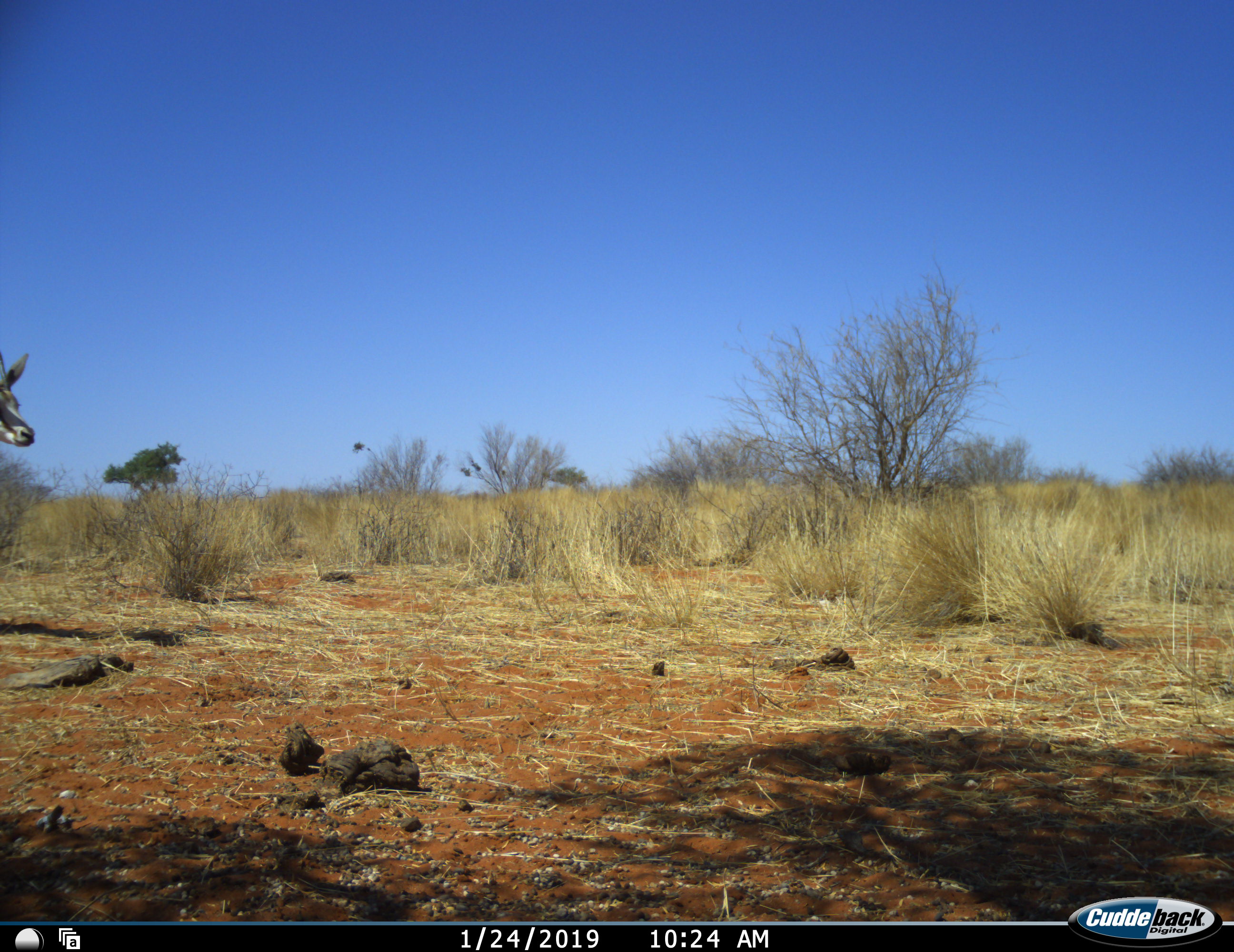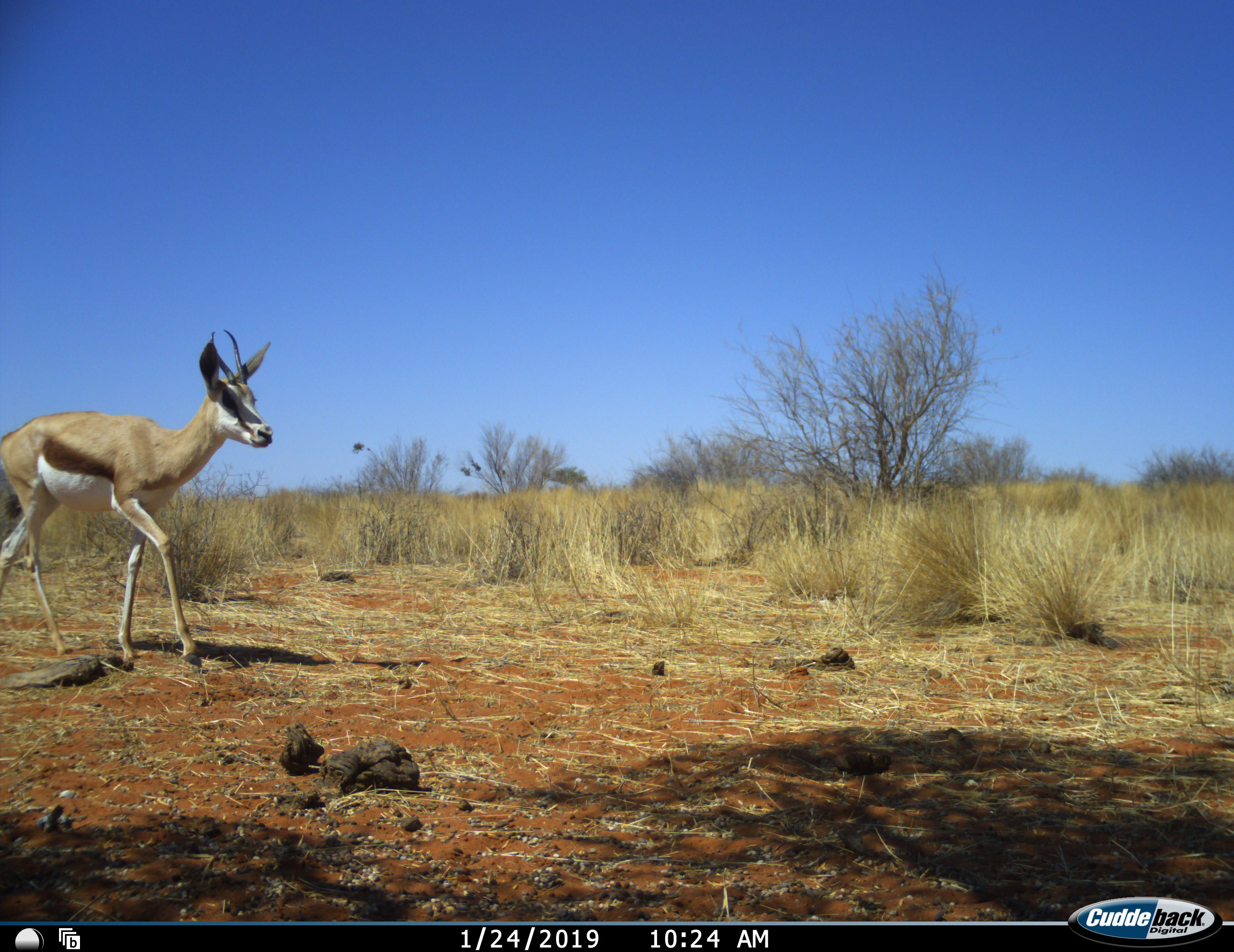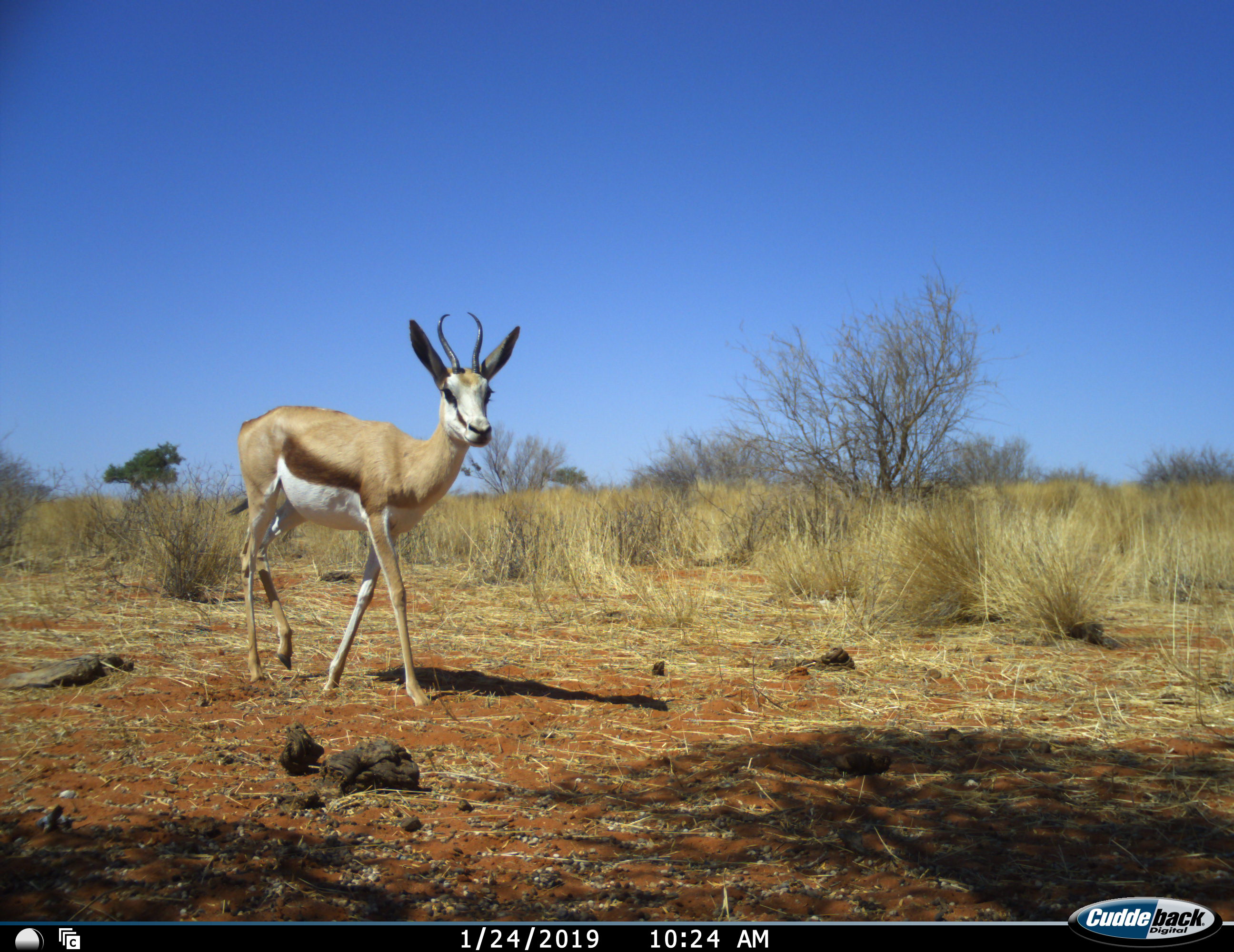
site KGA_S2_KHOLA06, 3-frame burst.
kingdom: Animalia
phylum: Chordata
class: Mammalia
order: Artiodactyla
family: Bovidae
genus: Antidorcas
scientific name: Antidorcas marsupialis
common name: springbok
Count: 1.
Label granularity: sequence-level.